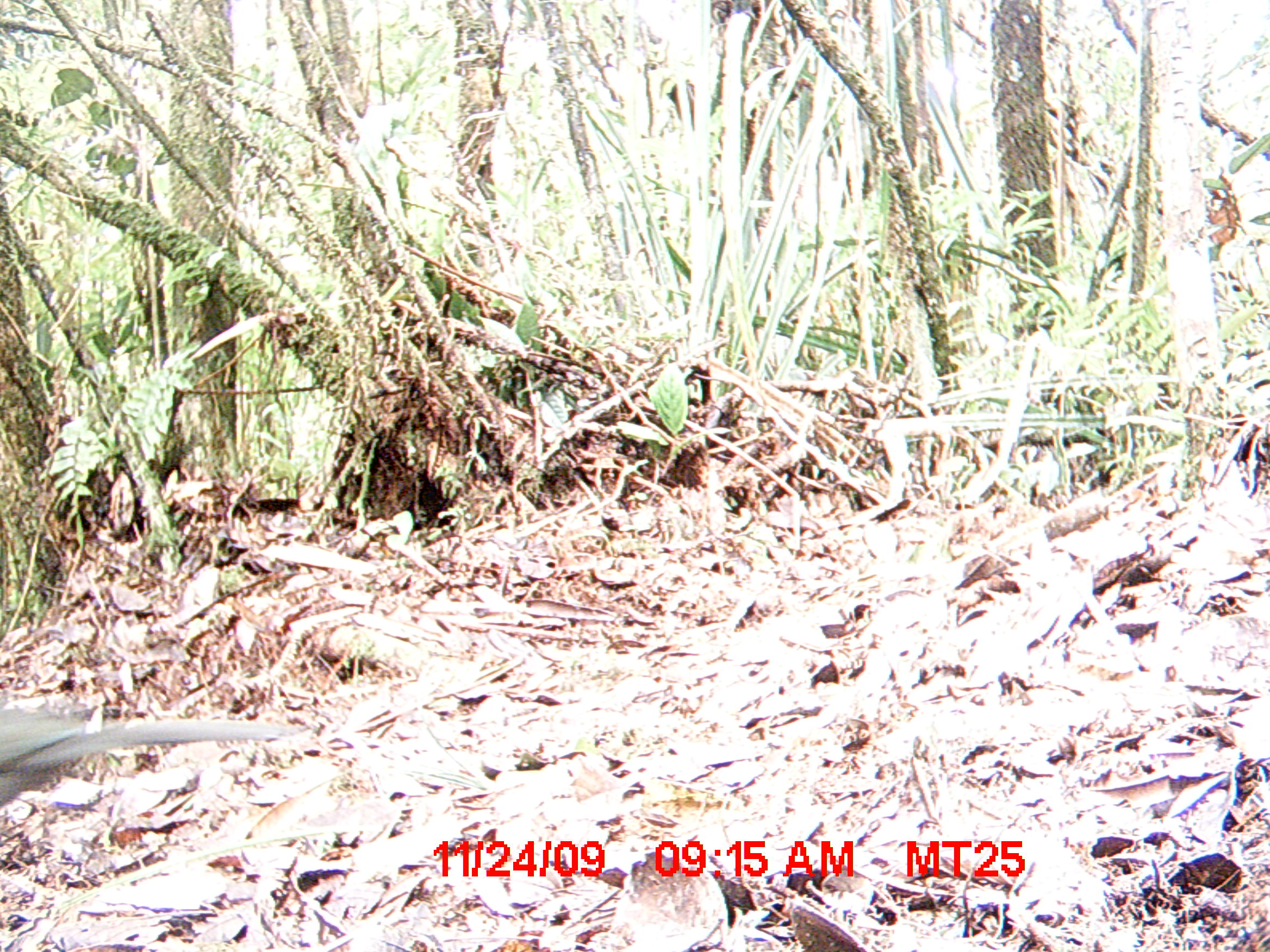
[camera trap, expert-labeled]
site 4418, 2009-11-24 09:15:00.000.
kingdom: Animalia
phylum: Chordata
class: Aves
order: Cuculiformes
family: Cuculidae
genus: Coua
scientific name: Coua caerulea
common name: blue coua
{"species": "Coua caerulea (blue coua)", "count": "1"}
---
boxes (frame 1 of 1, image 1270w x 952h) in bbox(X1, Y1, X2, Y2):
coua caerulea: bbox(0, 706, 313, 813)